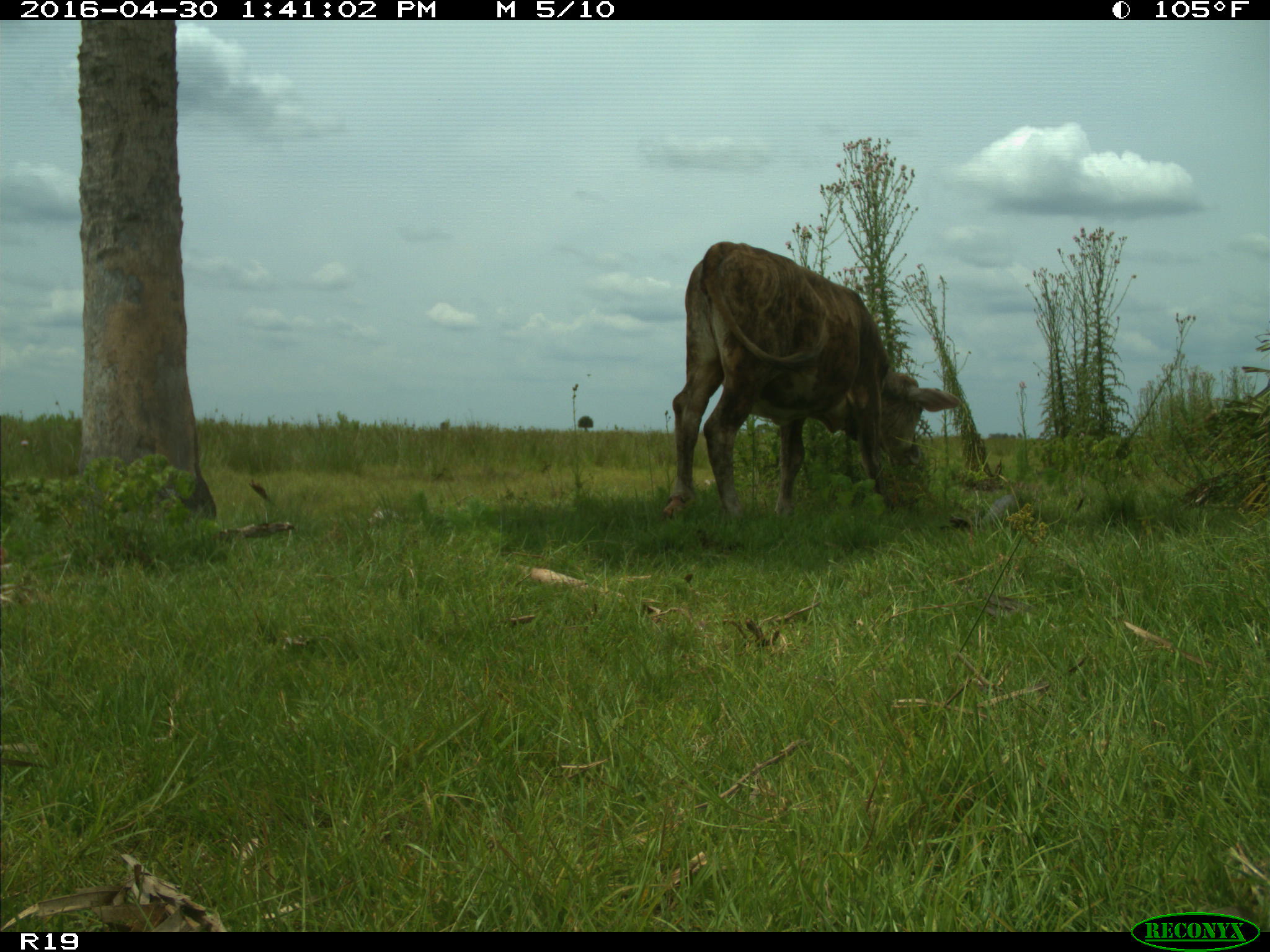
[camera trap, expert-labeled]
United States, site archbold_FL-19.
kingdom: Animalia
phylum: Chordata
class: Mammalia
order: Artiodactyla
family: Bovidae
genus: Bos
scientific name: Bos taurus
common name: domestic cow